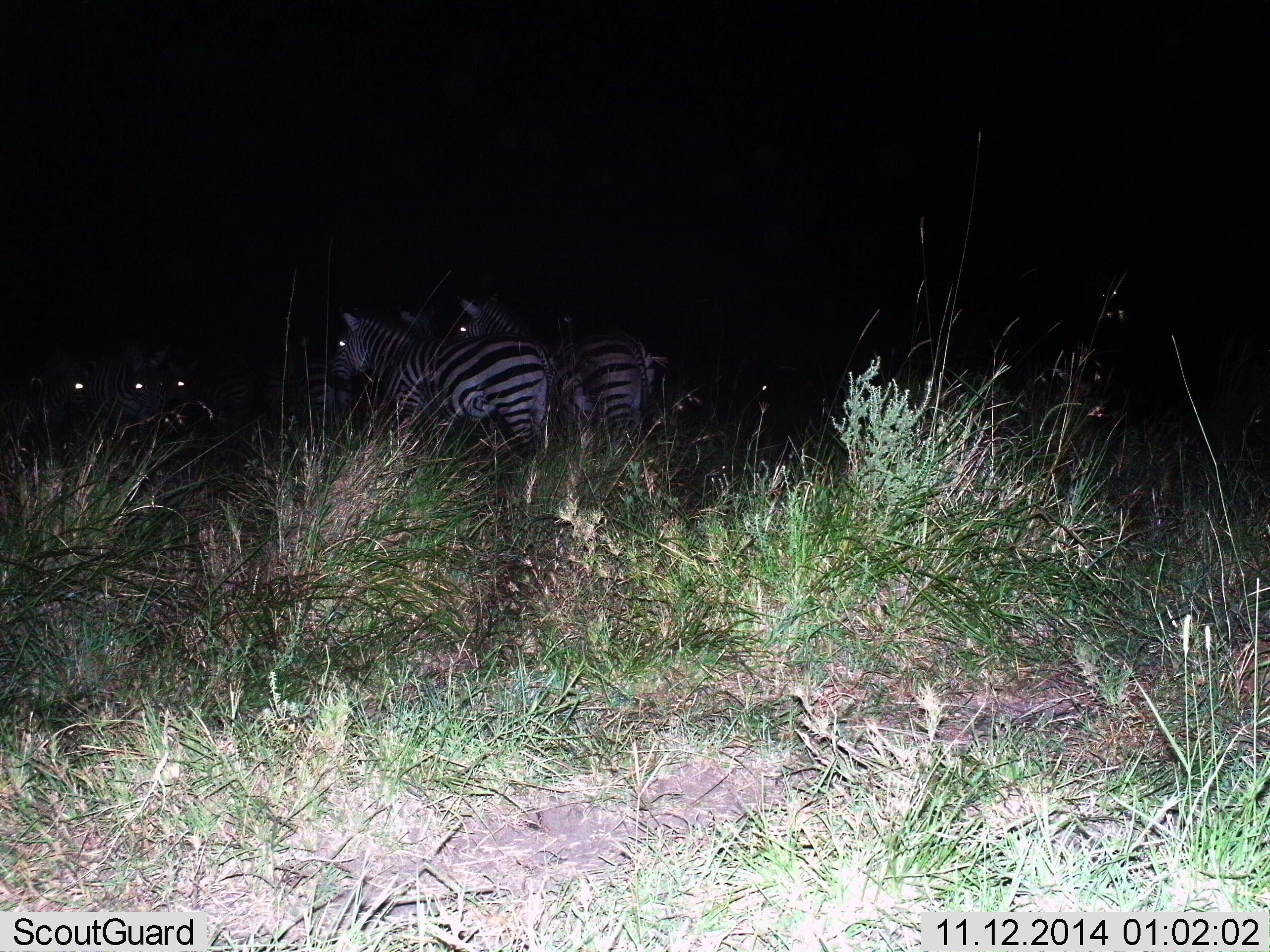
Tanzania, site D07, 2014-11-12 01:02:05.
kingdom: Animalia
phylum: Chordata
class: Mammalia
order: Perissodactyla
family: Equidae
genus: Equus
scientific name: Equus quagga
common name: plains zebra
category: zebra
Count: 7.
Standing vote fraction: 80%.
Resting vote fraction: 10%.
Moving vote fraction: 0%.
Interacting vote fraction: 0%.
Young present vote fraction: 0%.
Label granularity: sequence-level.